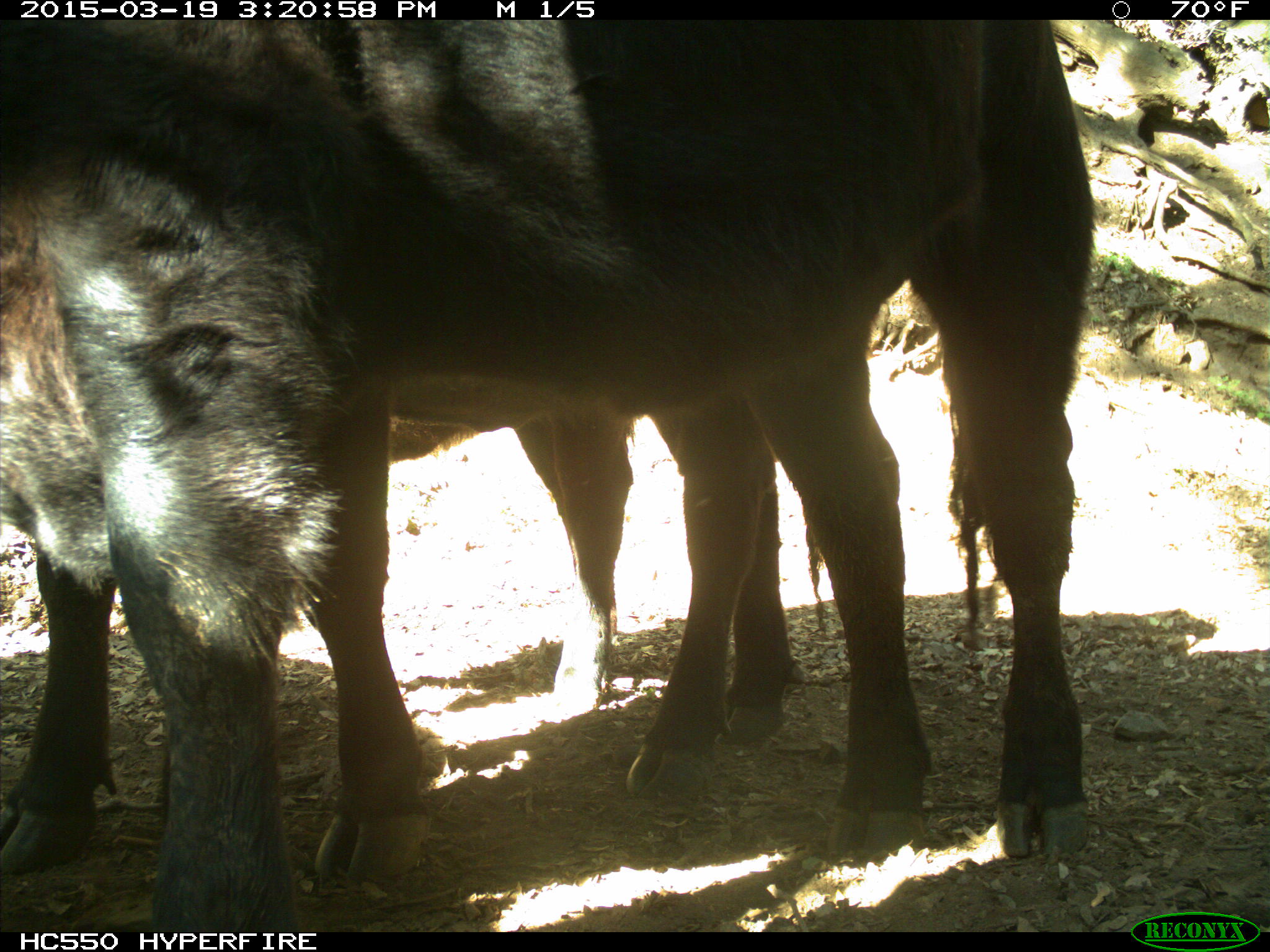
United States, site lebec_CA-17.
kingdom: Animalia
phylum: Chordata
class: Mammalia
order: Artiodactyla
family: Bovidae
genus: Bos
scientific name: Bos taurus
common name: domestic cow